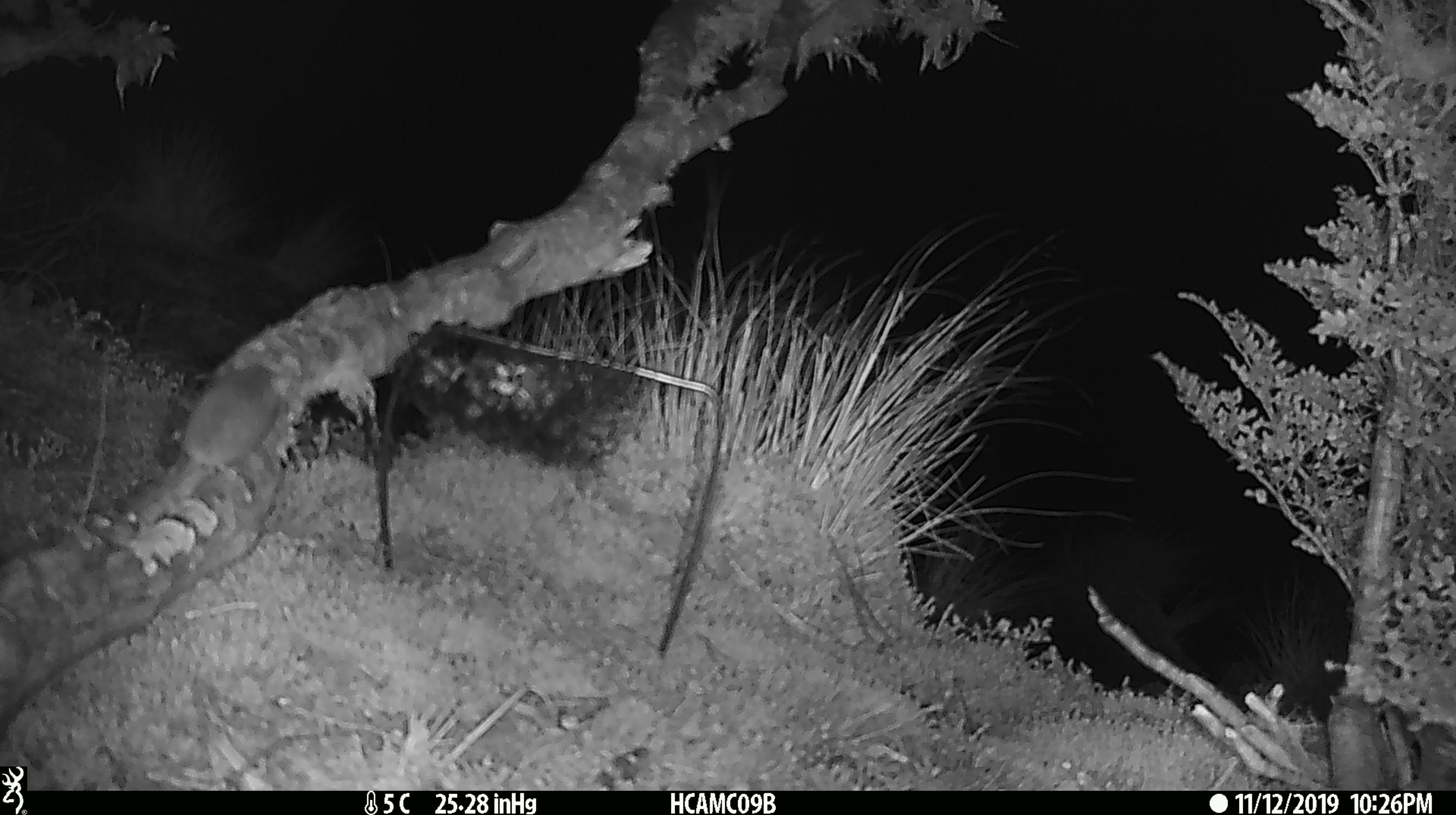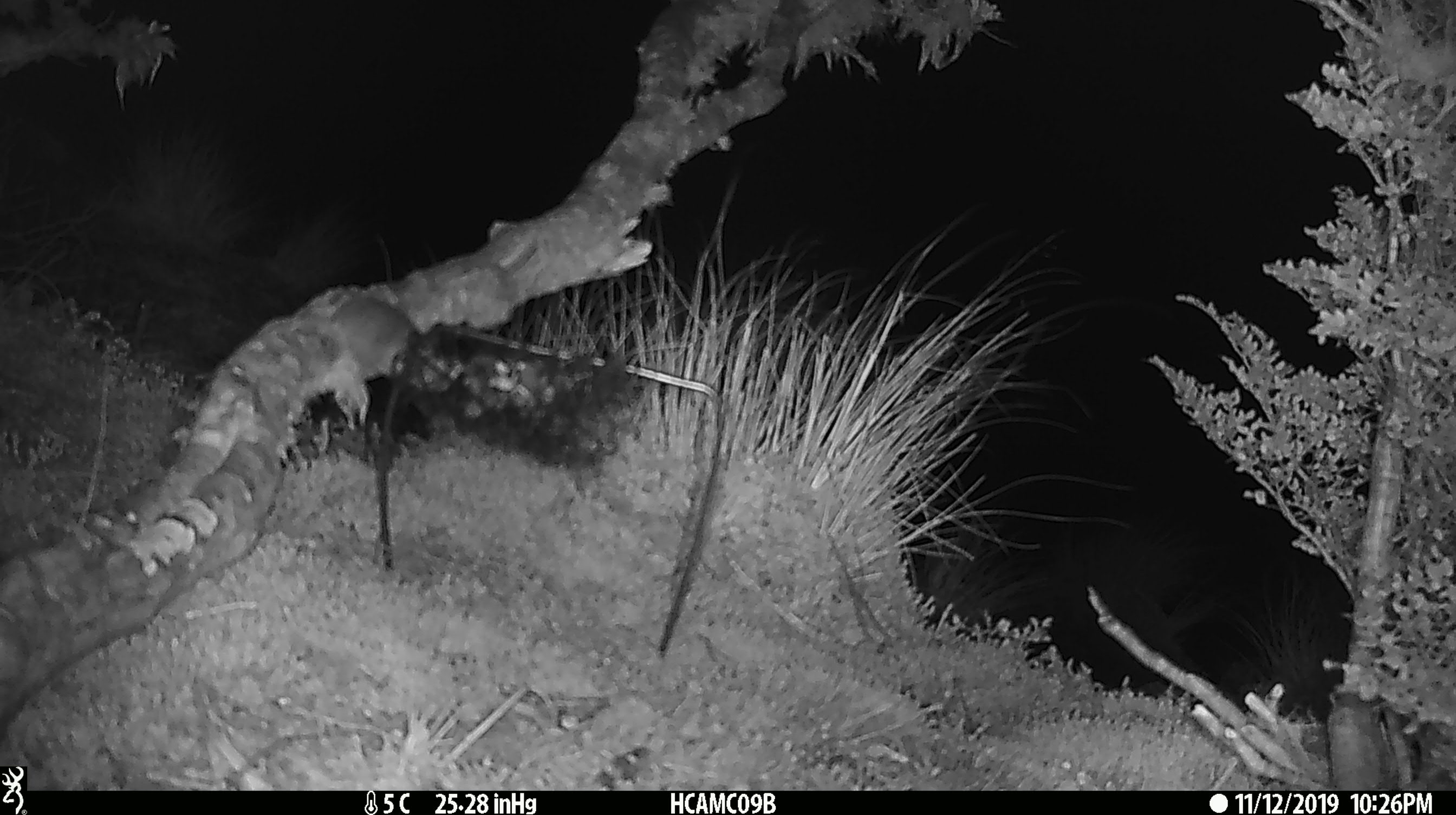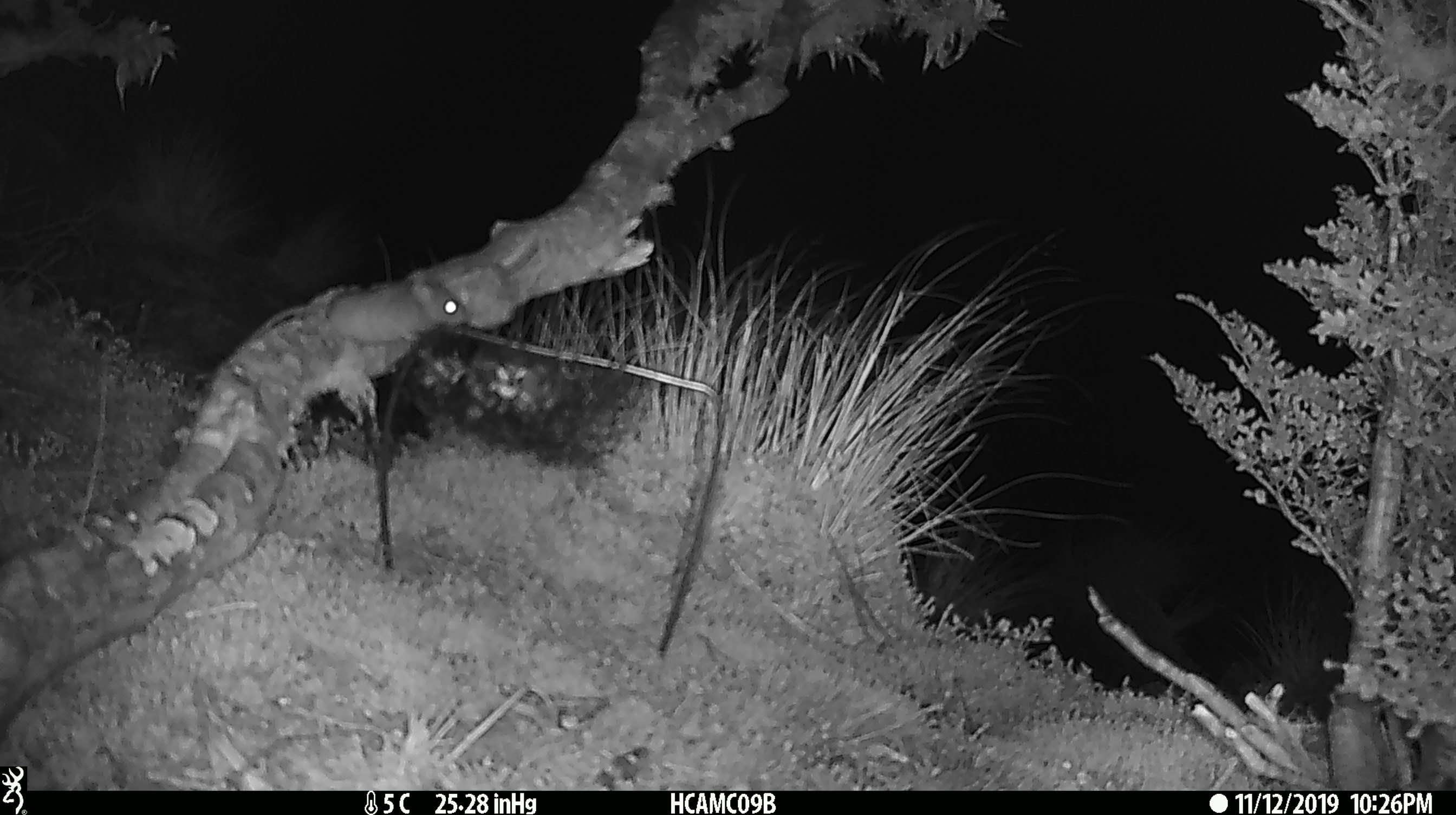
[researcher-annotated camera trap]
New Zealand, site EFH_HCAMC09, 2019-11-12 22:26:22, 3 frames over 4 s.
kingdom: Animalia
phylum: Chordata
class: Mammalia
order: Rodentia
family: Muridae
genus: Mus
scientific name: Mus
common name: mouse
Mouse (Mus).